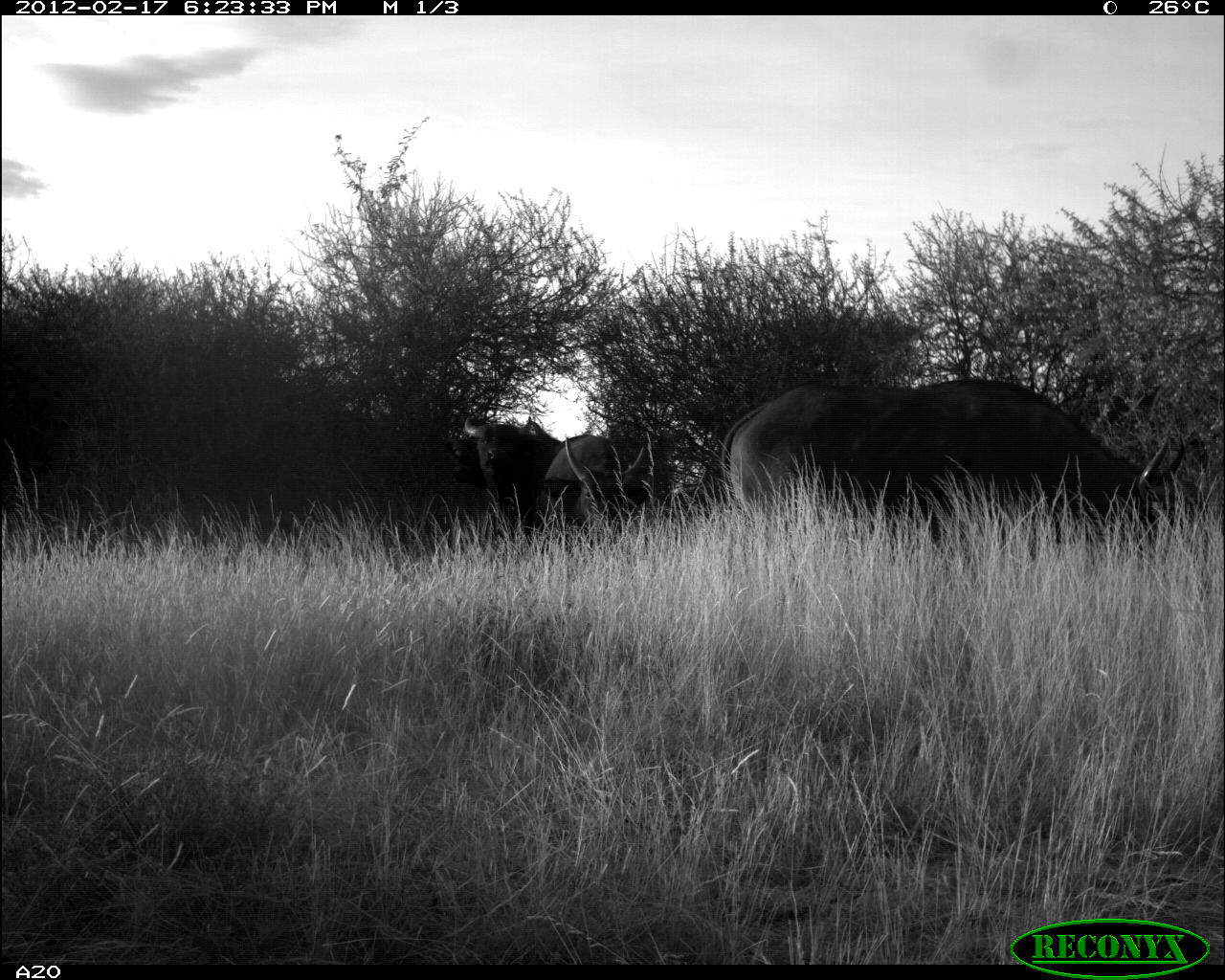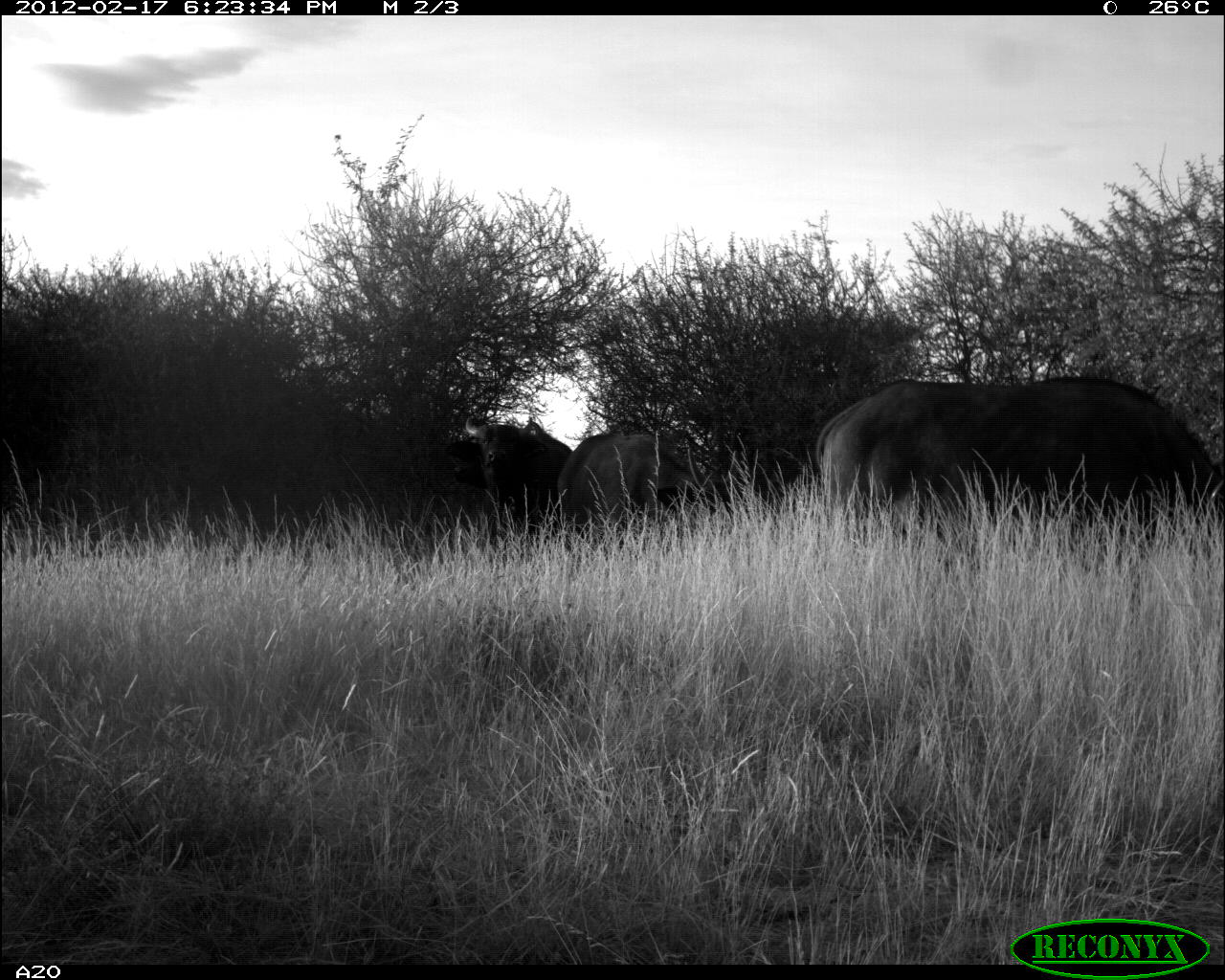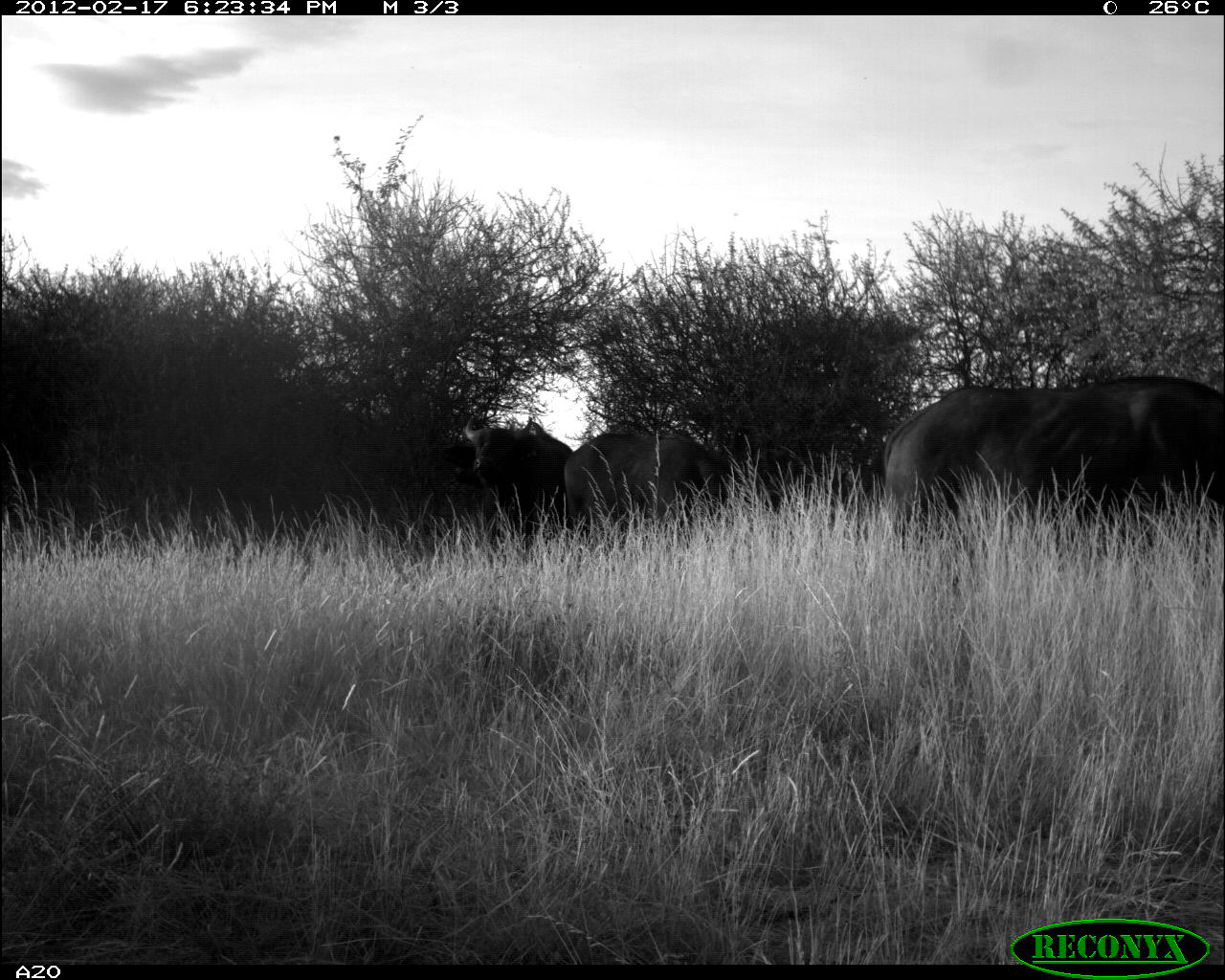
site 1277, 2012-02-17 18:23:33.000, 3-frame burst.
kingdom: Animalia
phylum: Chordata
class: Mammalia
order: Artiodactyla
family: Bovidae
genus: Syncerus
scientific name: Syncerus caffer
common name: african buffalo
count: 3